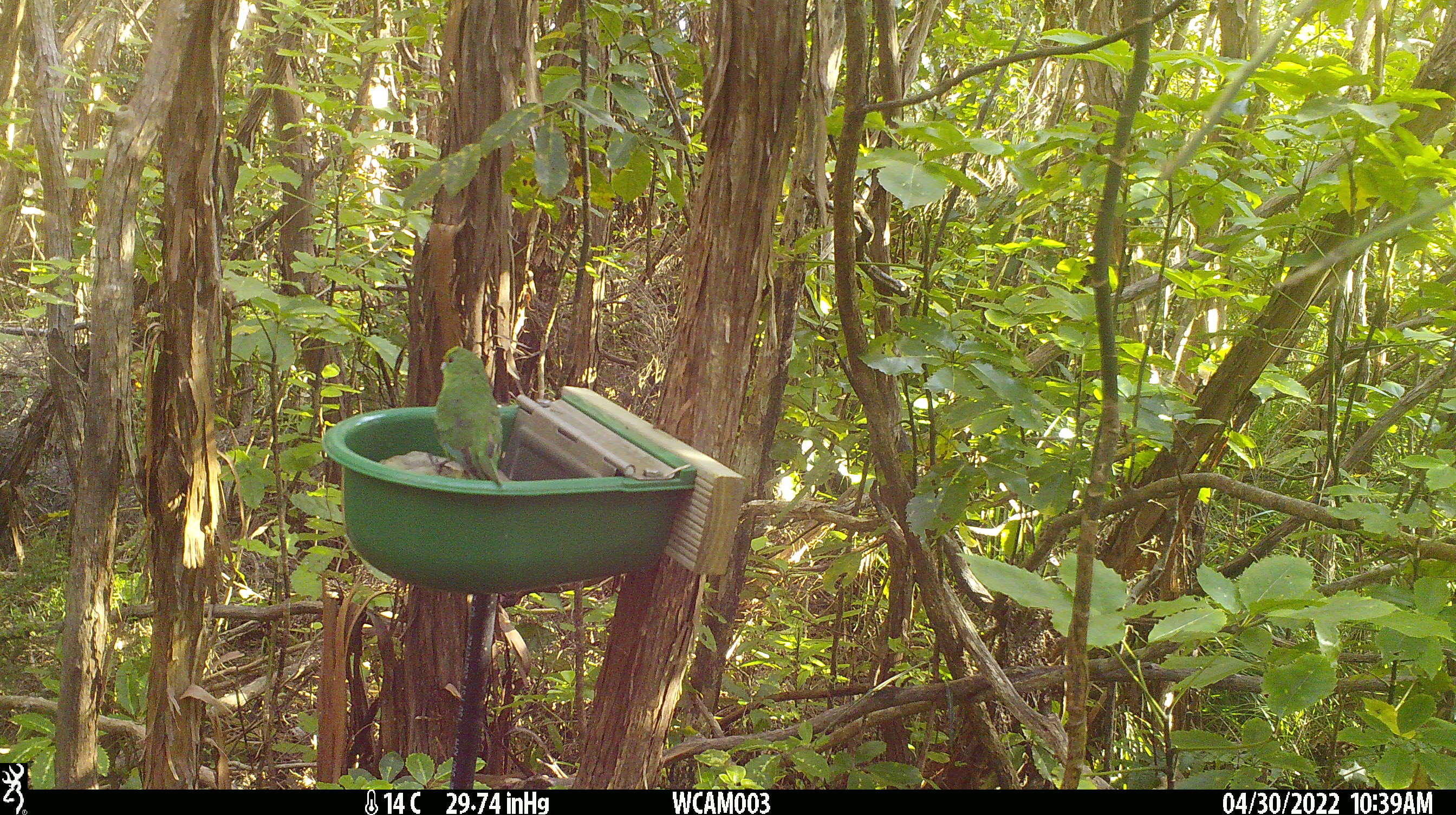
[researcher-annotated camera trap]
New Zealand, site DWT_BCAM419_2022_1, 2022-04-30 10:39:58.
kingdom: Animalia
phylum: Chordata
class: Aves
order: Psittaciformes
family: Psittaculidae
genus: Cyanoramphus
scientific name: Cyanoramphus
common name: parakeet